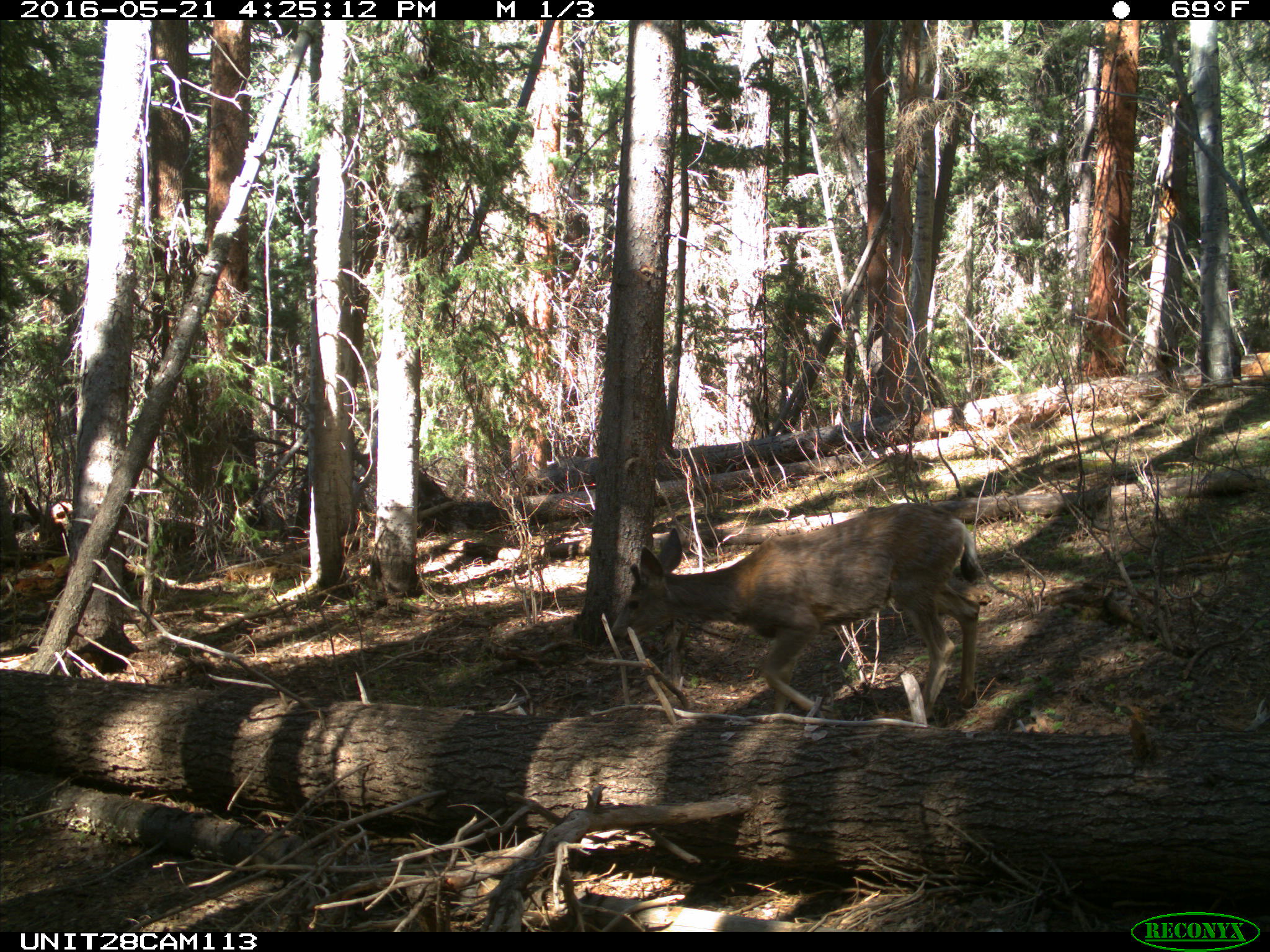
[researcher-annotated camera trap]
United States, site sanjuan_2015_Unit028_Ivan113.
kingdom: Animalia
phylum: Chordata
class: Mammalia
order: Artiodactyla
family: Cervidae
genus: Odocoileus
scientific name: Odocoileus hemionus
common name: mule deer